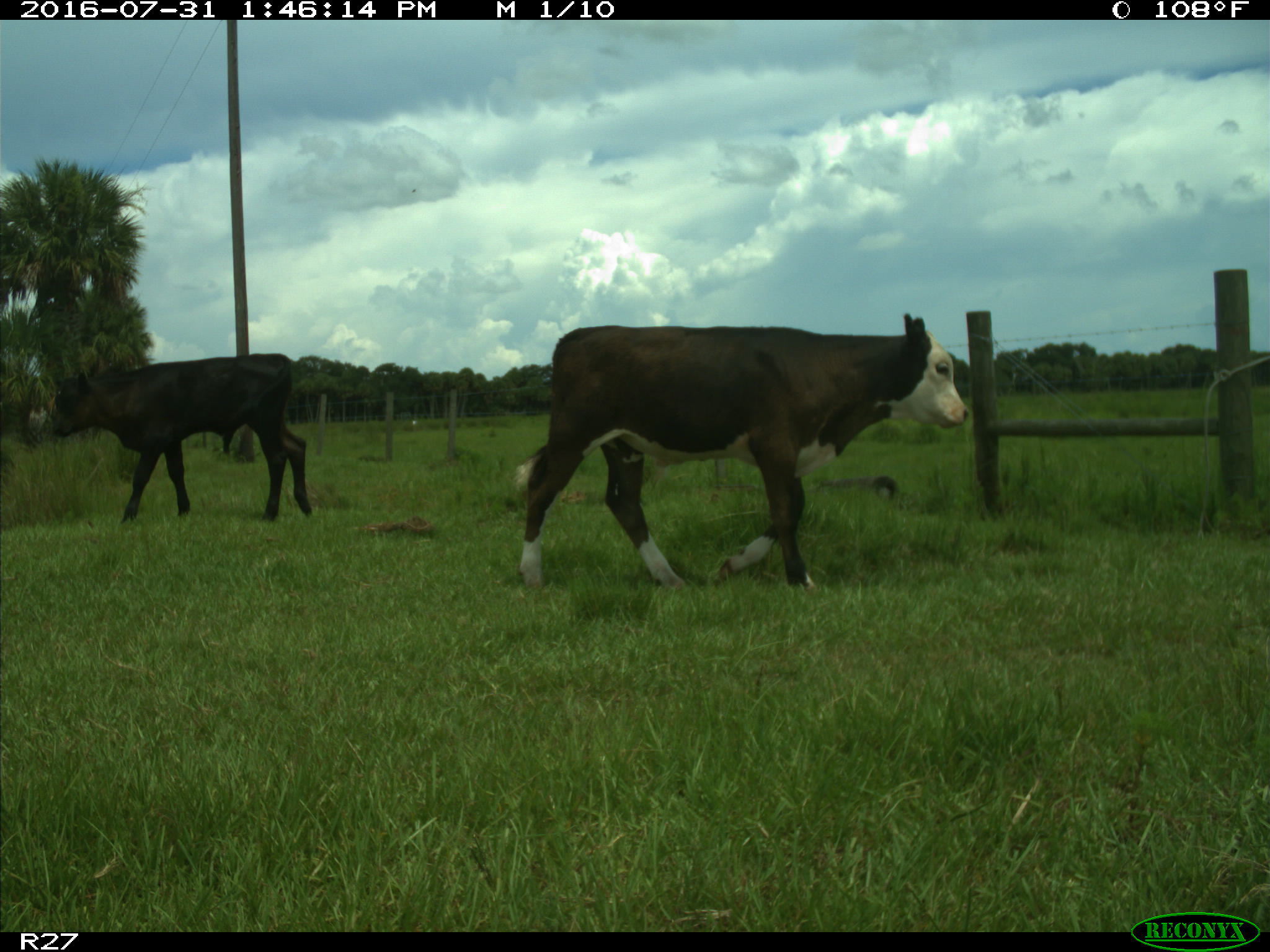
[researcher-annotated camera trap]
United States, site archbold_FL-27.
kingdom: Animalia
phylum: Chordata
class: Mammalia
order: Artiodactyla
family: Bovidae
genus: Bos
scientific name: Bos taurus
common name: domestic cow